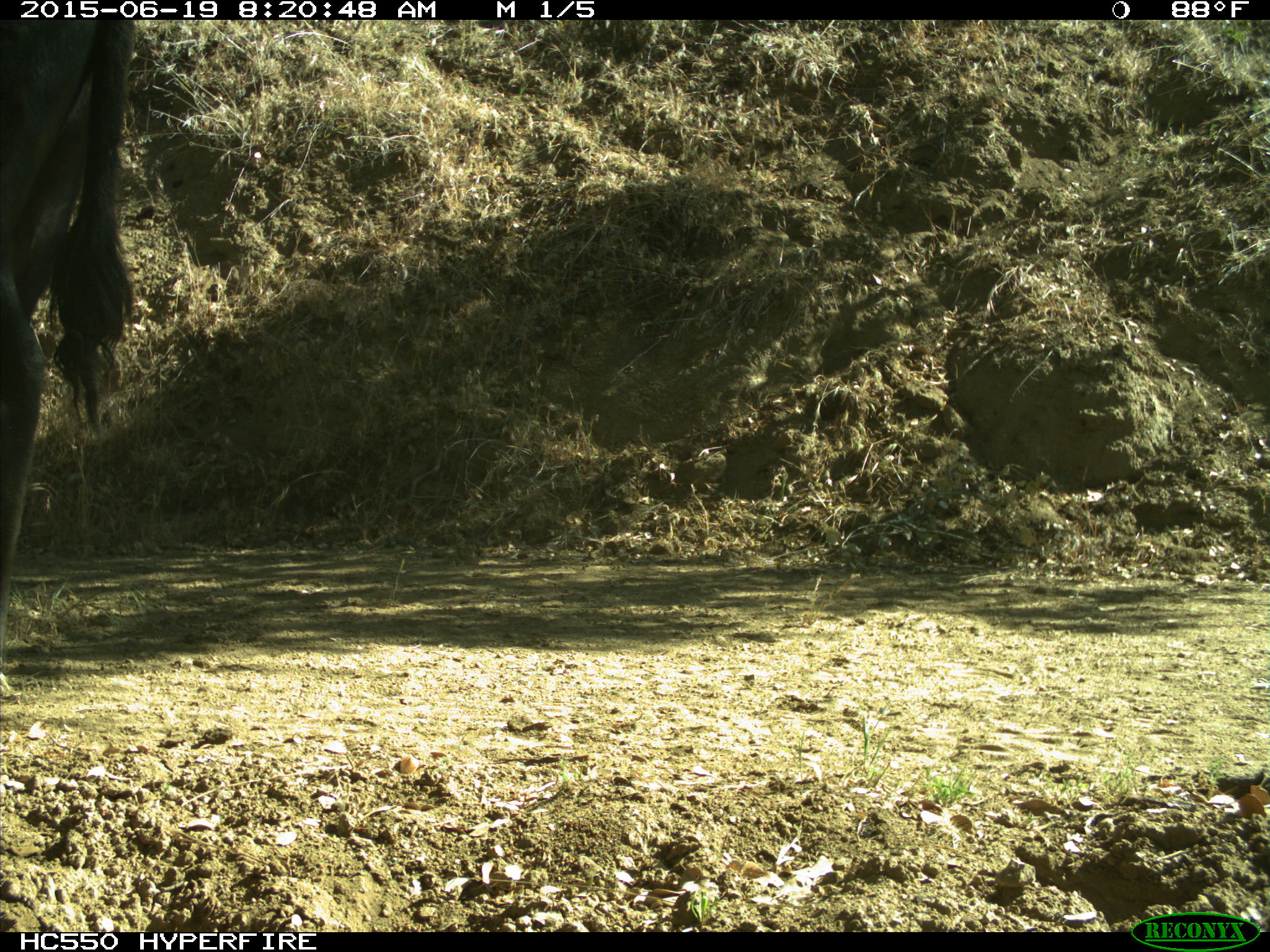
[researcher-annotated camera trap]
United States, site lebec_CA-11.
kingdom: Animalia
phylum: Chordata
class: Mammalia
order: Artiodactyla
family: Bovidae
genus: Bos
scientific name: Bos taurus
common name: domestic cow